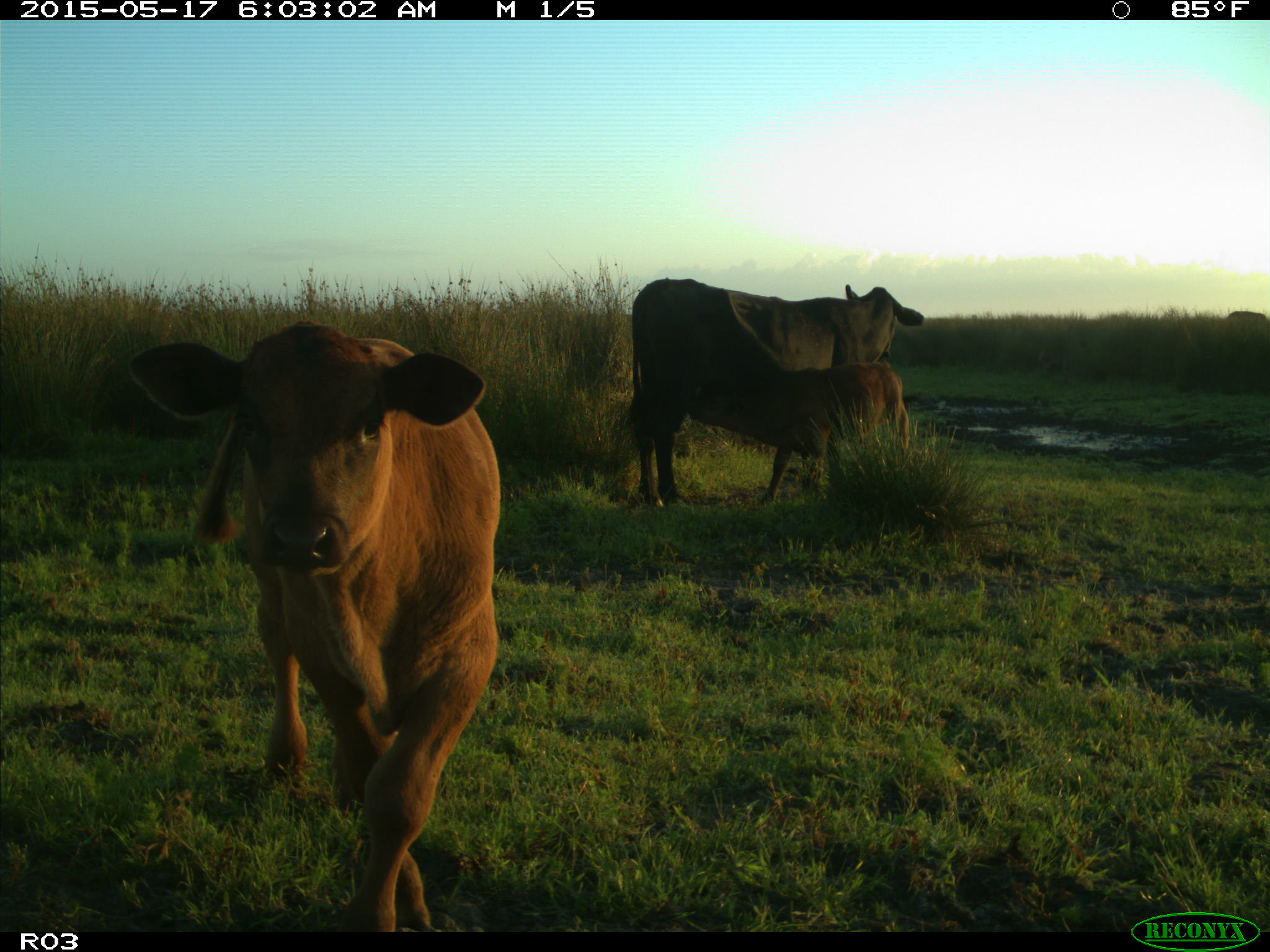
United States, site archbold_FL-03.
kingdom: Animalia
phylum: Chordata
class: Mammalia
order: Artiodactyla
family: Bovidae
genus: Bos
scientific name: Bos taurus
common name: domestic cow